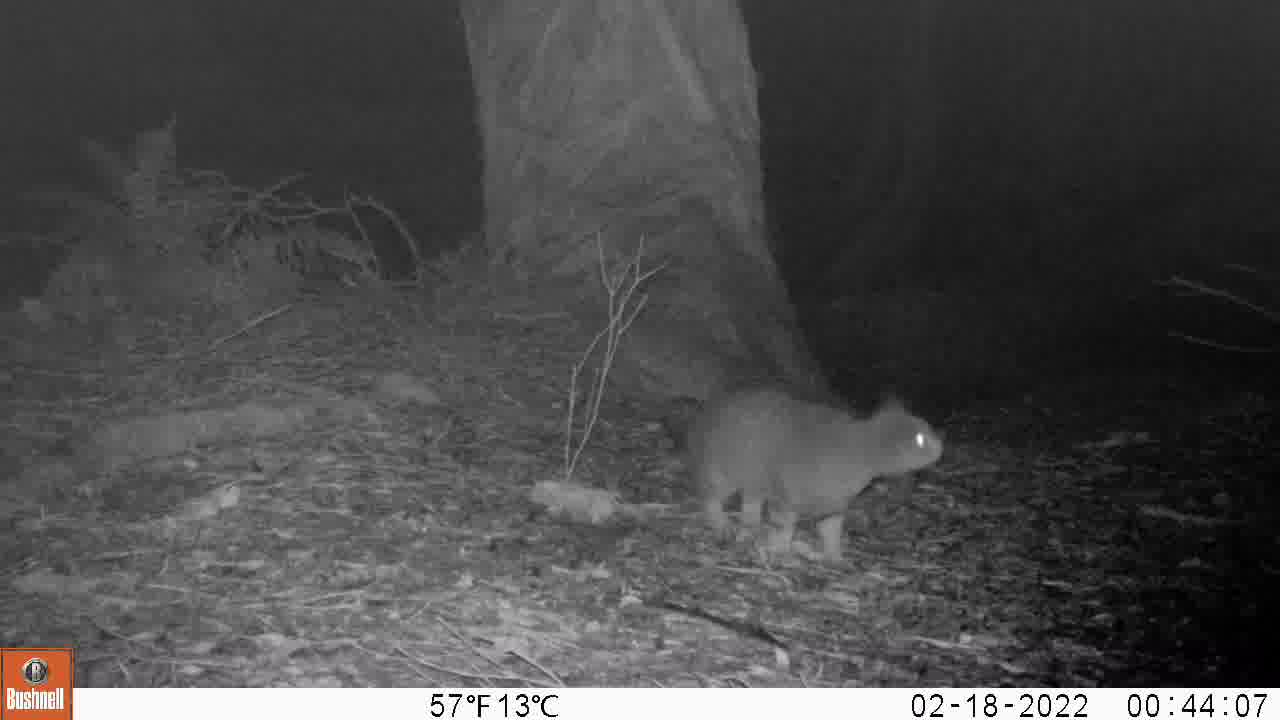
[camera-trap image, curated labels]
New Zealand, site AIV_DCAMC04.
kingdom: Animalia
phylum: Chordata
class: Mammalia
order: Carnivora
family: Felidae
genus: Felis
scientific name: Felis catus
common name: domestic cat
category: cat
Cat (domestic cat) (Felis catus).